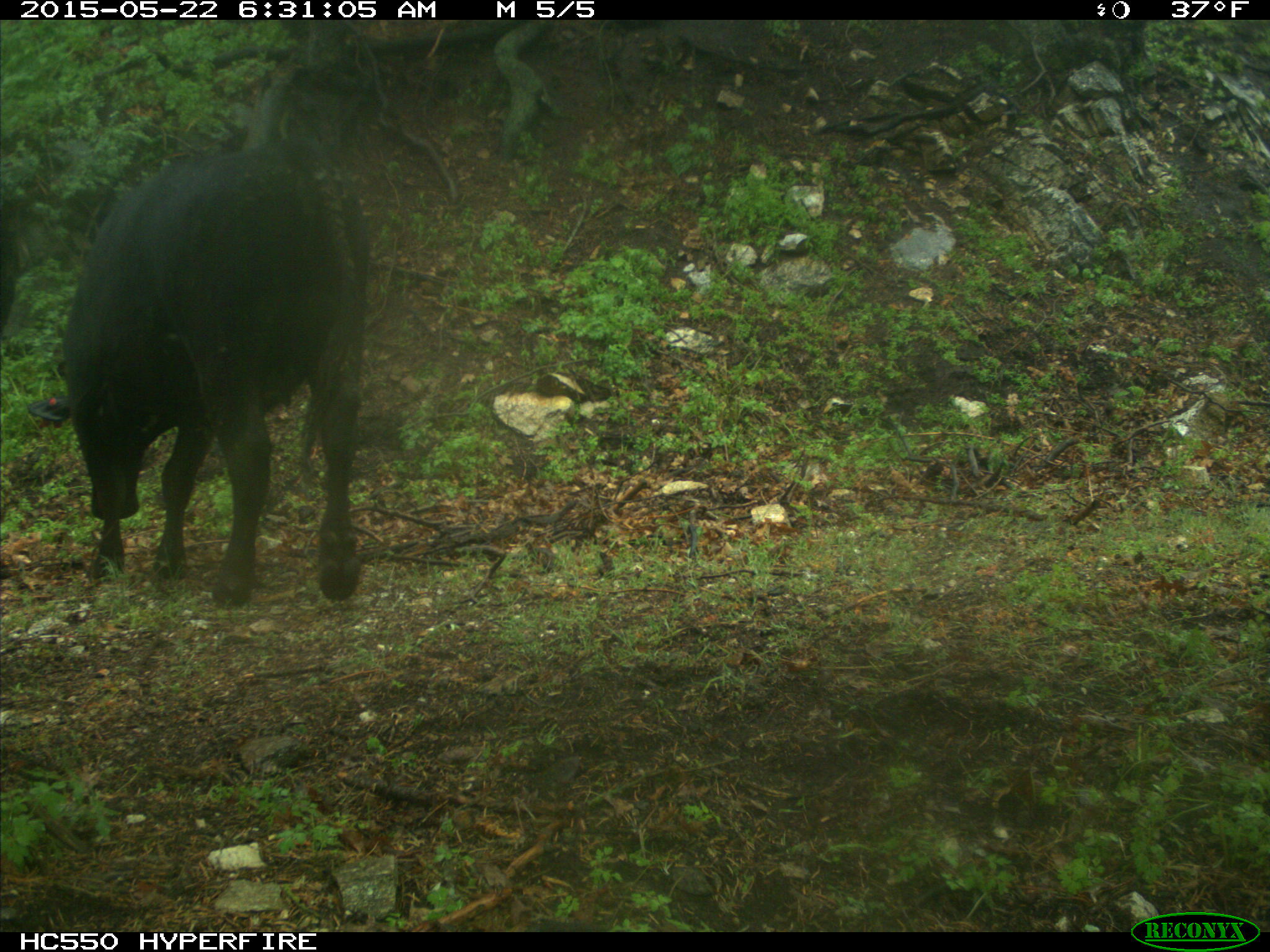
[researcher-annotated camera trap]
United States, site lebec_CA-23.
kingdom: Animalia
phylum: Chordata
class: Mammalia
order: Artiodactyla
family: Bovidae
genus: Bos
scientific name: Bos taurus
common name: domestic cow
Bos taurus (domestic cow).